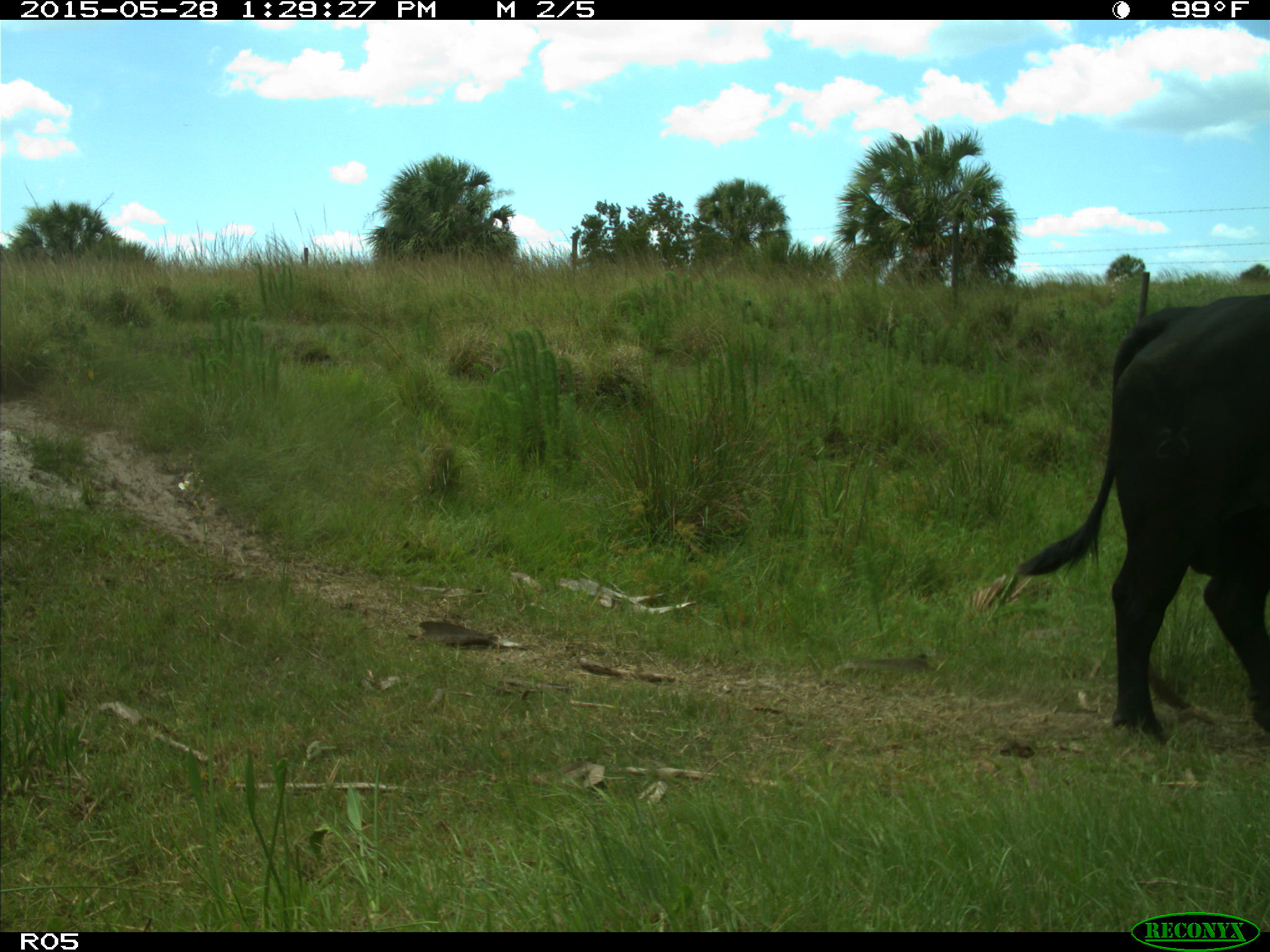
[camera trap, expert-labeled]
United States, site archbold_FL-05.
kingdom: Animalia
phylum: Chordata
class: Mammalia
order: Artiodactyla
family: Bovidae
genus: Bos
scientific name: Bos taurus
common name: domestic cow